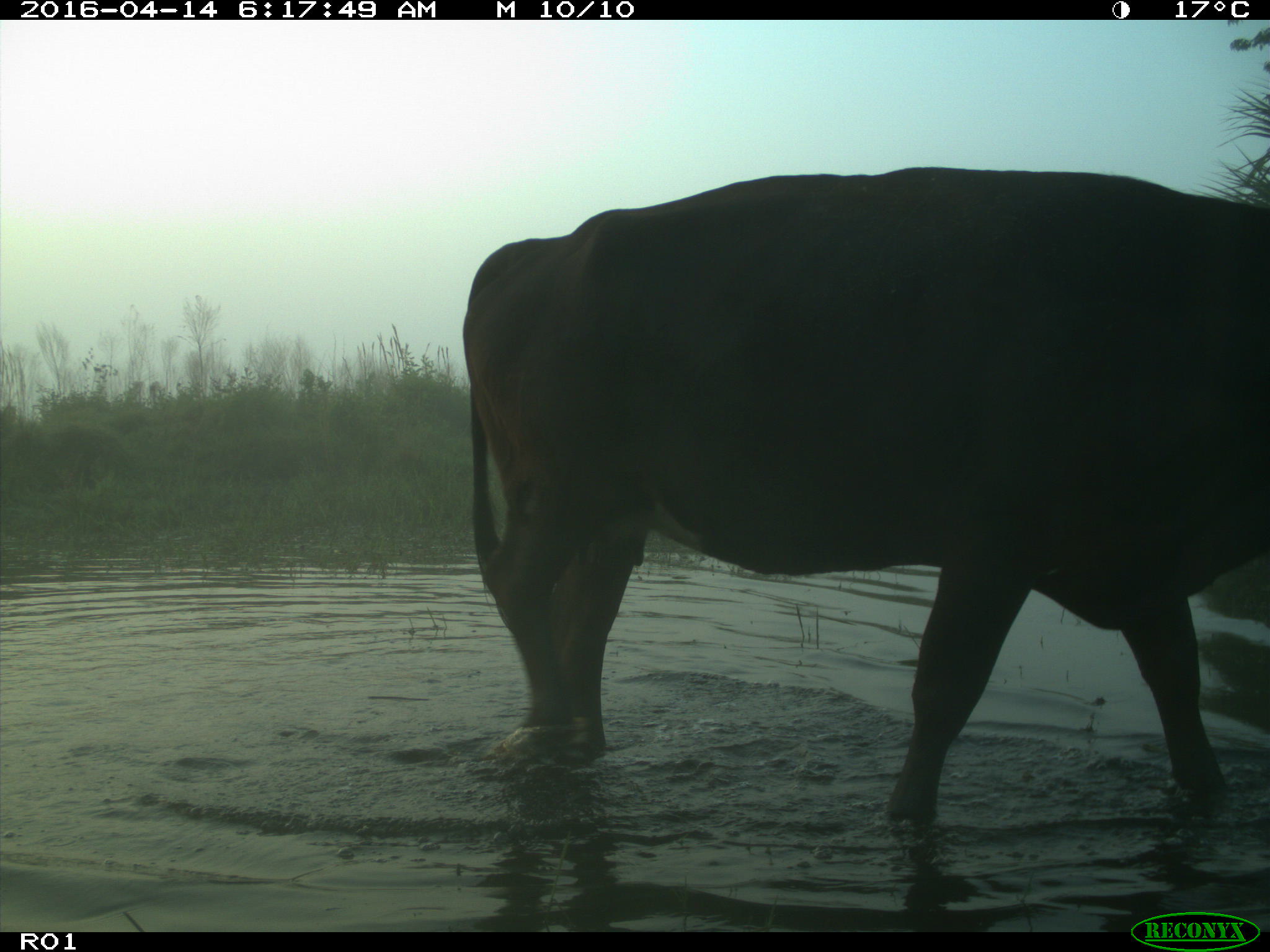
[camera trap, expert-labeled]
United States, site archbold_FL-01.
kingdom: Animalia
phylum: Chordata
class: Mammalia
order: Artiodactyla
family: Bovidae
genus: Bos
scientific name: Bos taurus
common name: domestic cow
Bos taurus (domestic cow).